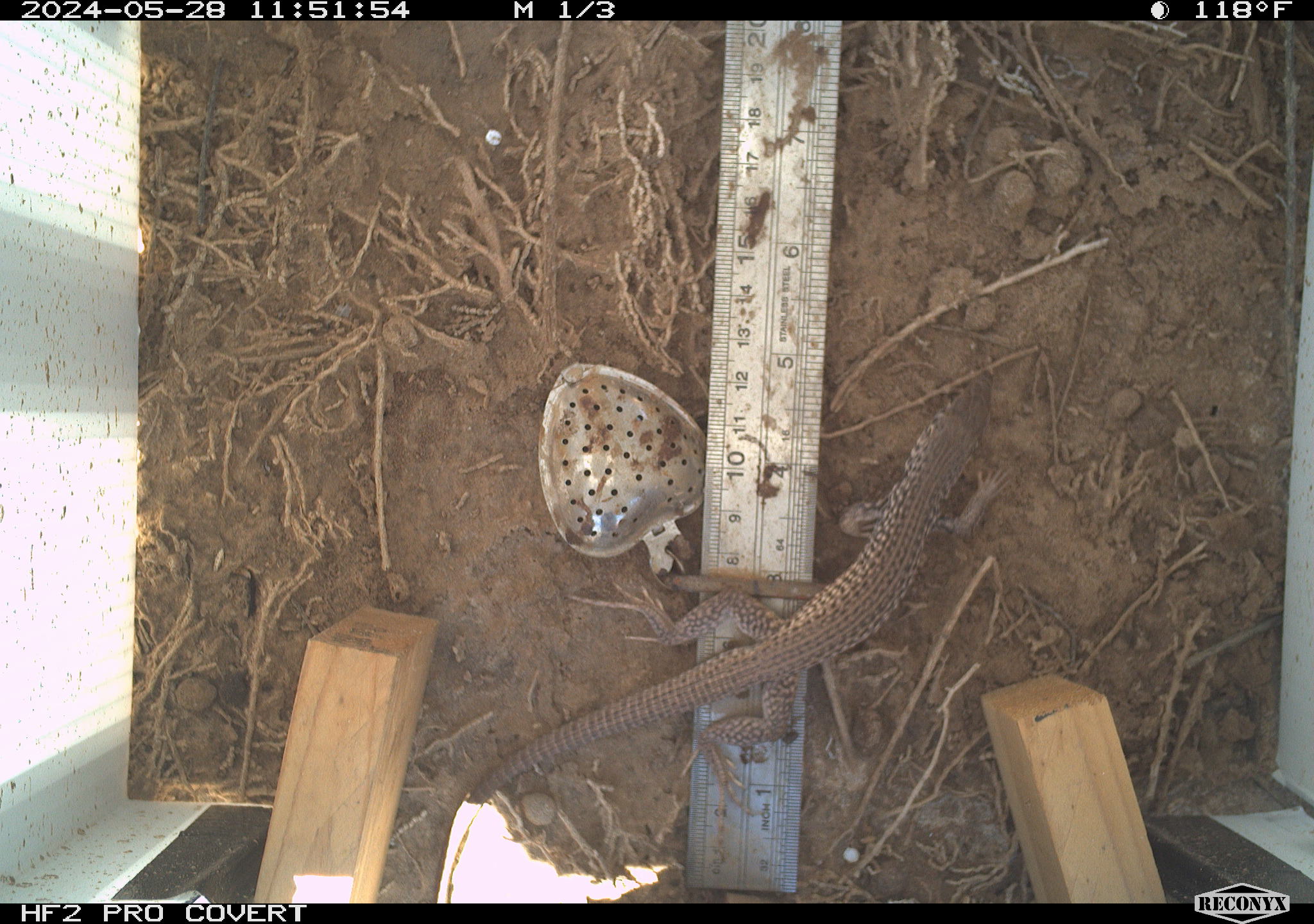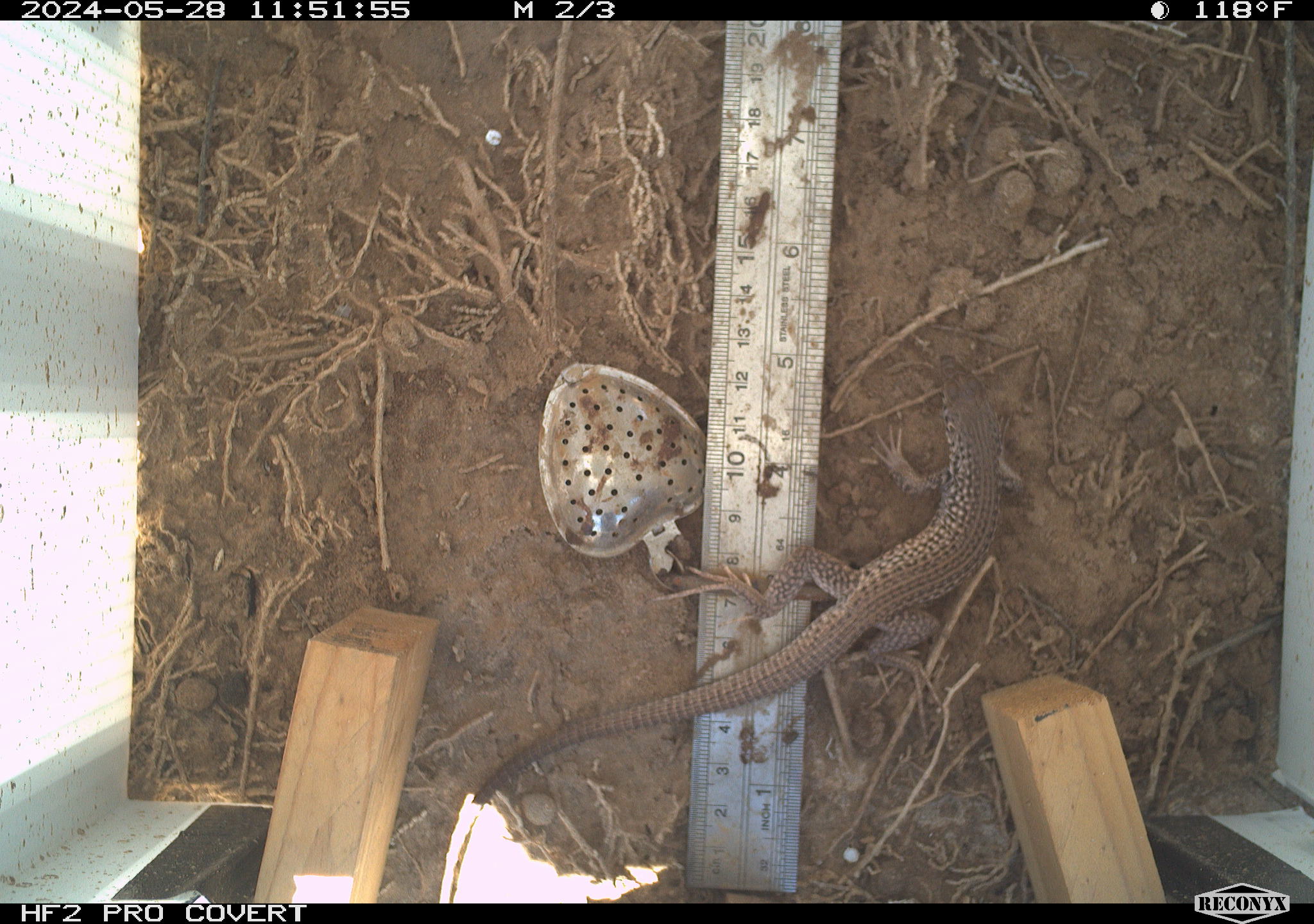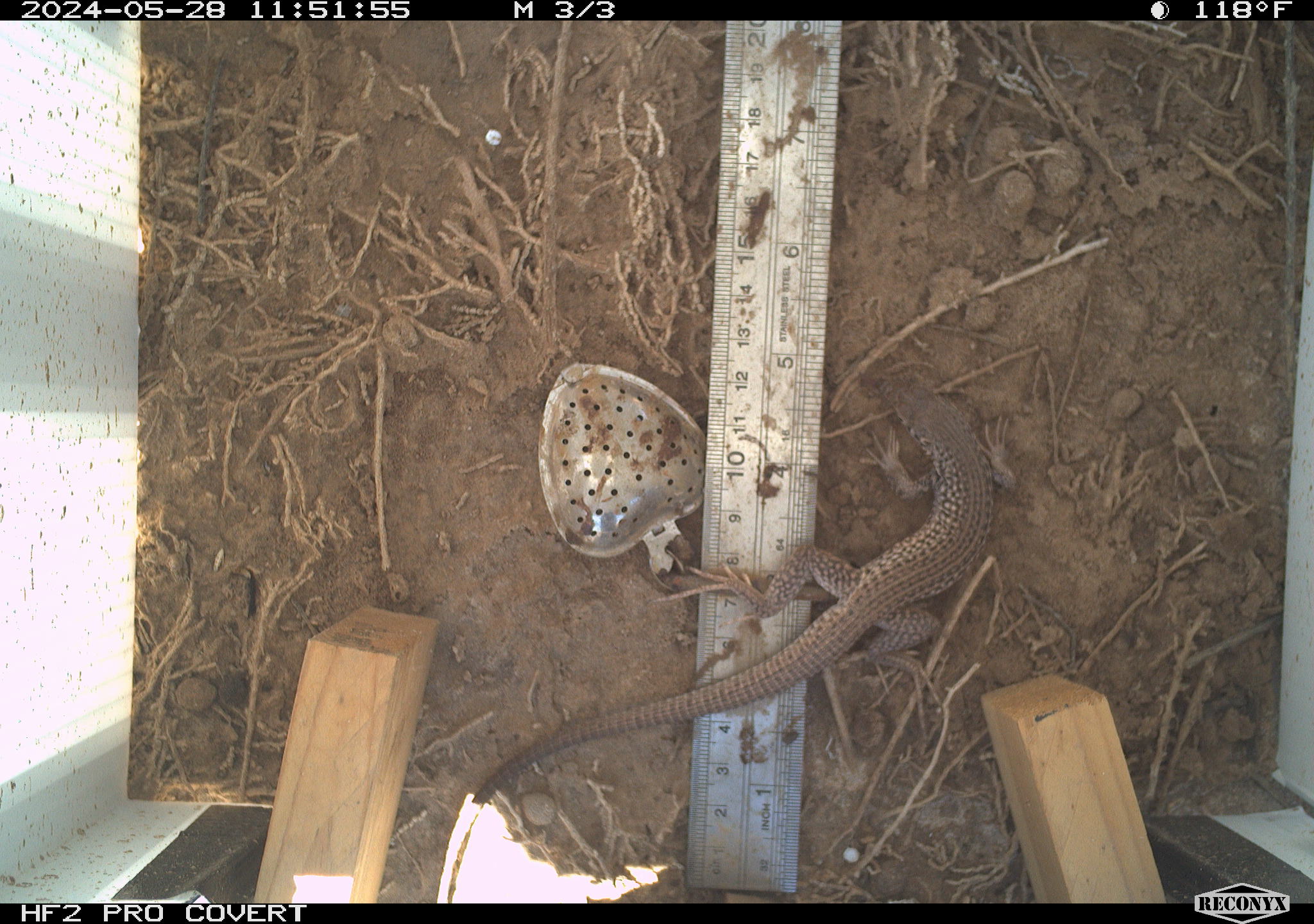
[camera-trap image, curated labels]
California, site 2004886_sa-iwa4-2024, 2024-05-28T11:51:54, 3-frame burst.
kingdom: Animalia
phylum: Chordata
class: Reptilia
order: Squamata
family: Teiidae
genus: Aspidoscelis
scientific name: Aspidoscelis tigris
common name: western whiptail